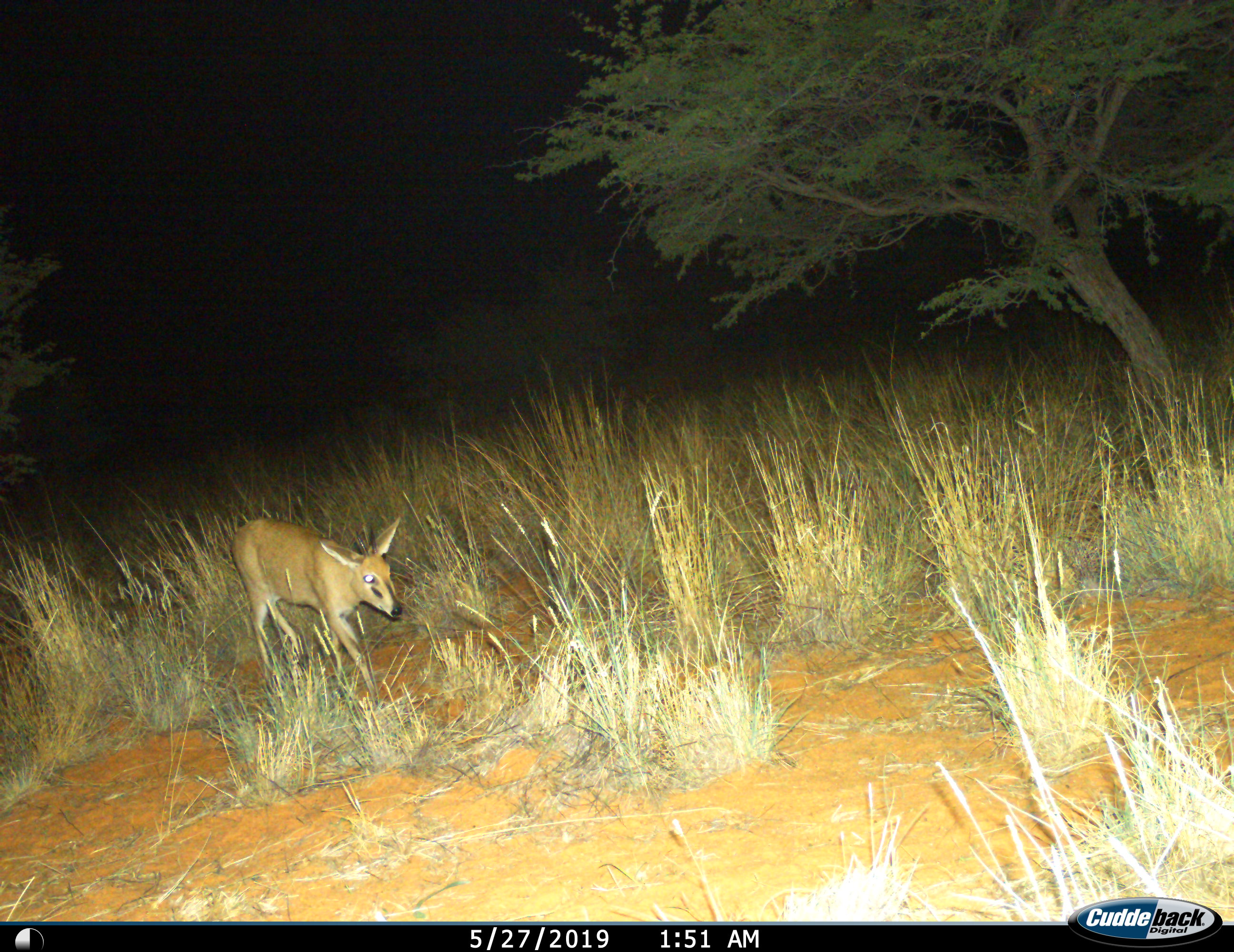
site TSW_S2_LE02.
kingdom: Animalia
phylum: Chordata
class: Mammalia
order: Artiodactyla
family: Bovidae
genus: Sylvicapra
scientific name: Sylvicapra grimmia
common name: common duiker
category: duikercommongrey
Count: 1.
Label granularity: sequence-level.